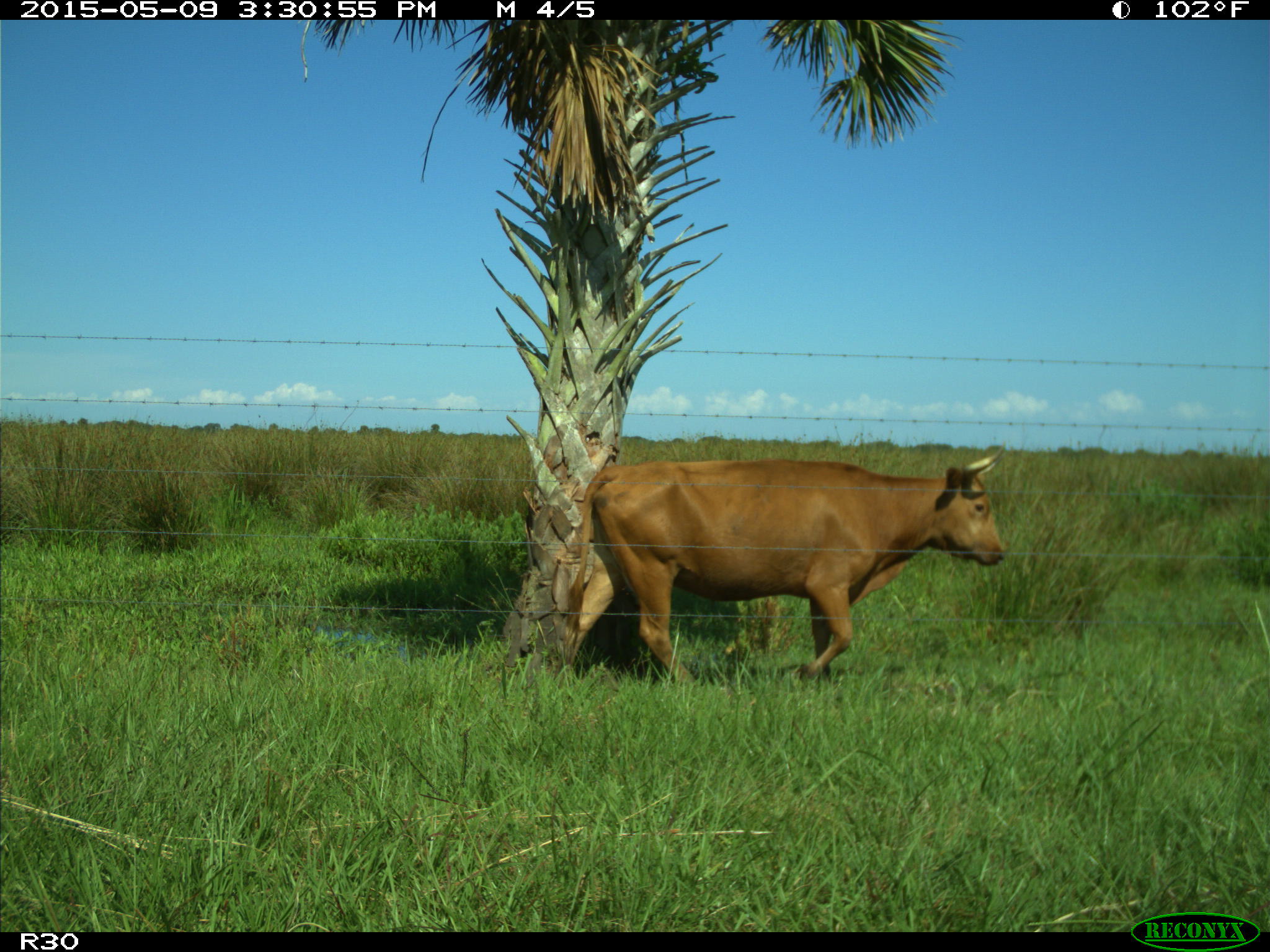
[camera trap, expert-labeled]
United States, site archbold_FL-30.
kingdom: Animalia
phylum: Chordata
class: Mammalia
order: Artiodactyla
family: Bovidae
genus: Bos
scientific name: Bos taurus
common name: domestic cow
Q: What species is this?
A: Bos taurus (domestic cow).